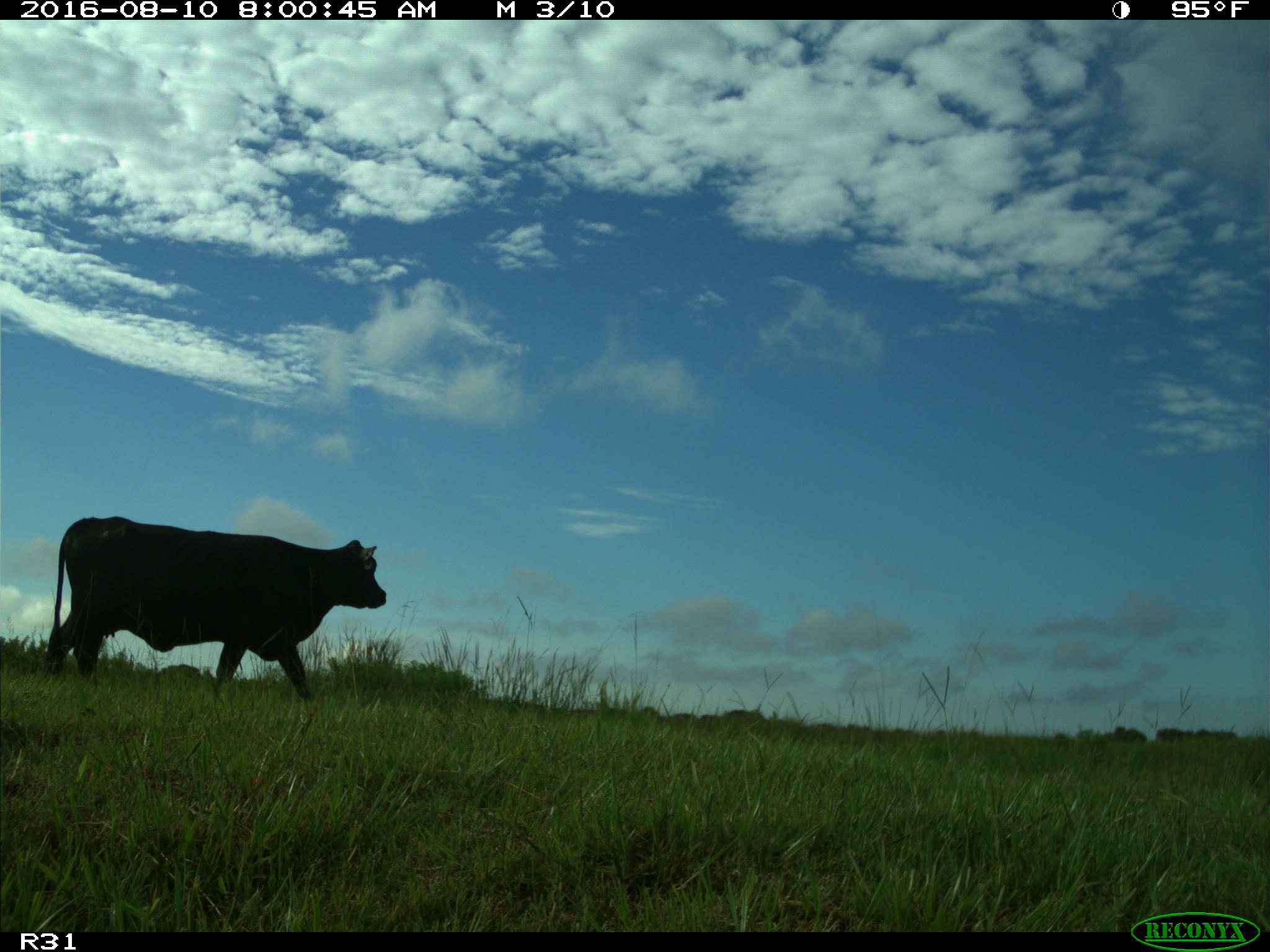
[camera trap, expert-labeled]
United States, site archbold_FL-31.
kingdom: Animalia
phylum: Chordata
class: Mammalia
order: Artiodactyla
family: Bovidae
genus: Bos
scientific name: Bos taurus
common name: domestic cow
Bos taurus (domestic cow).